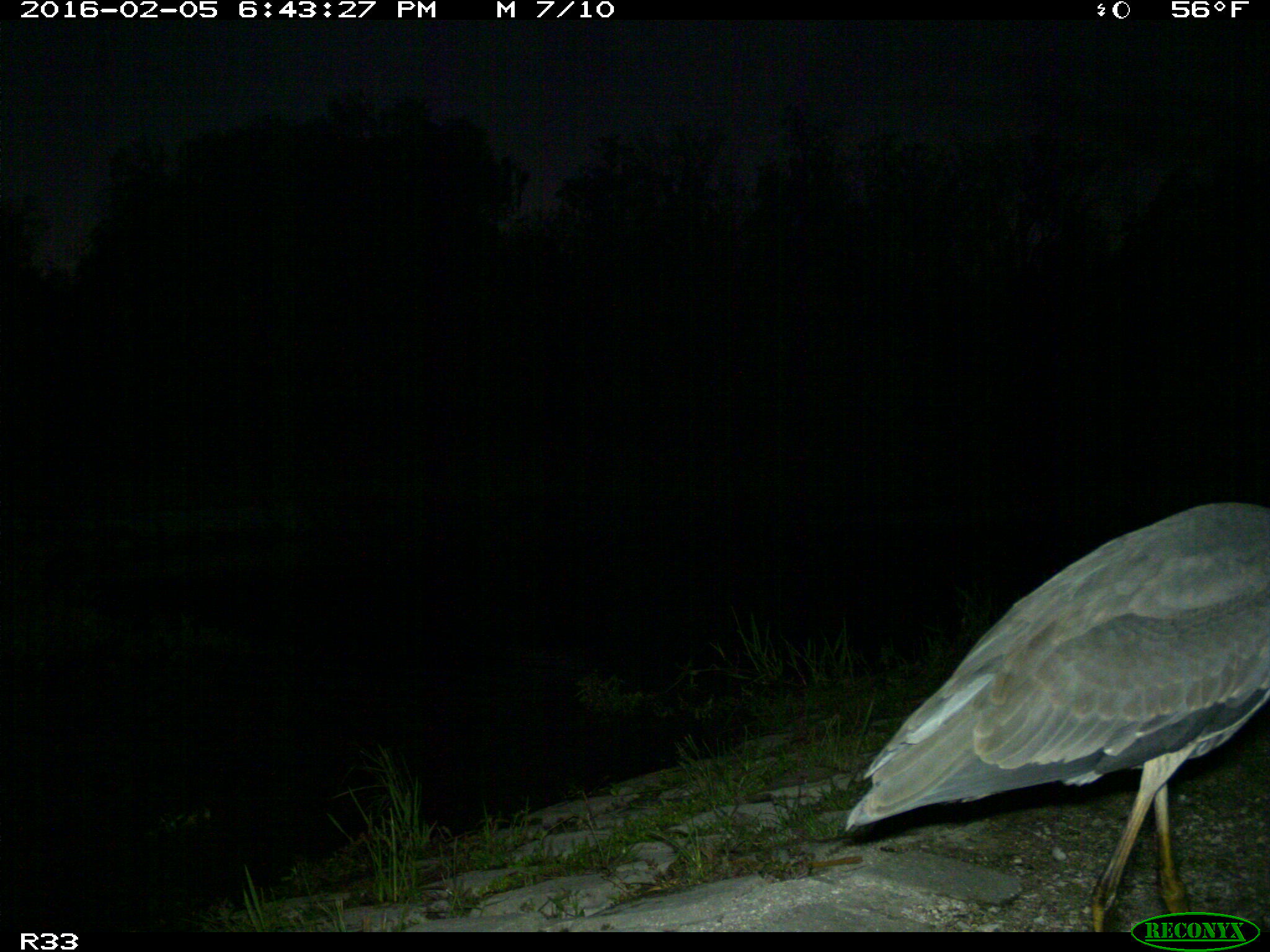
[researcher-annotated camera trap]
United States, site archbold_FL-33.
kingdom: Animalia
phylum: Chordata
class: Aves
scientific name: Aves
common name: birds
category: unidentified bird